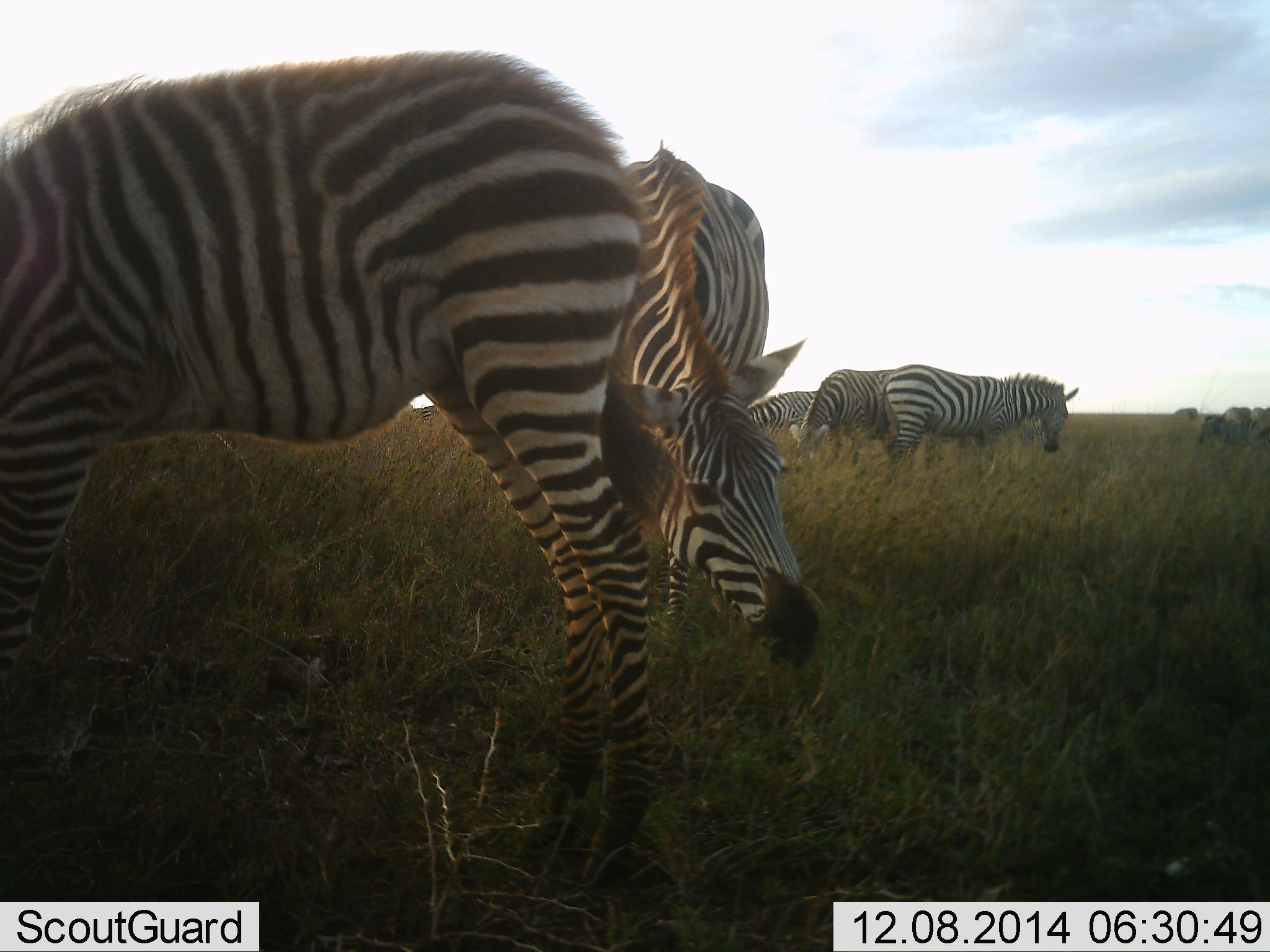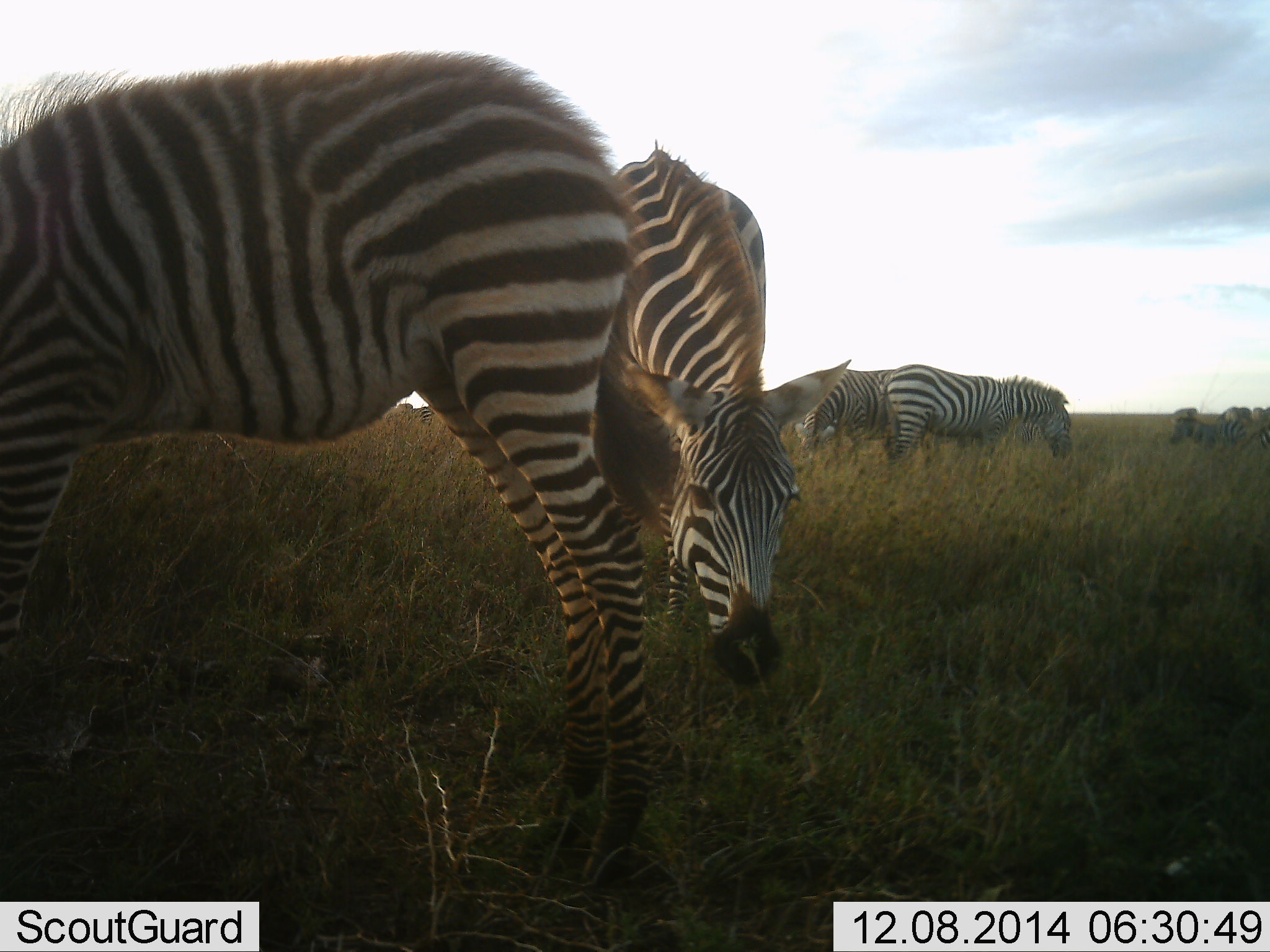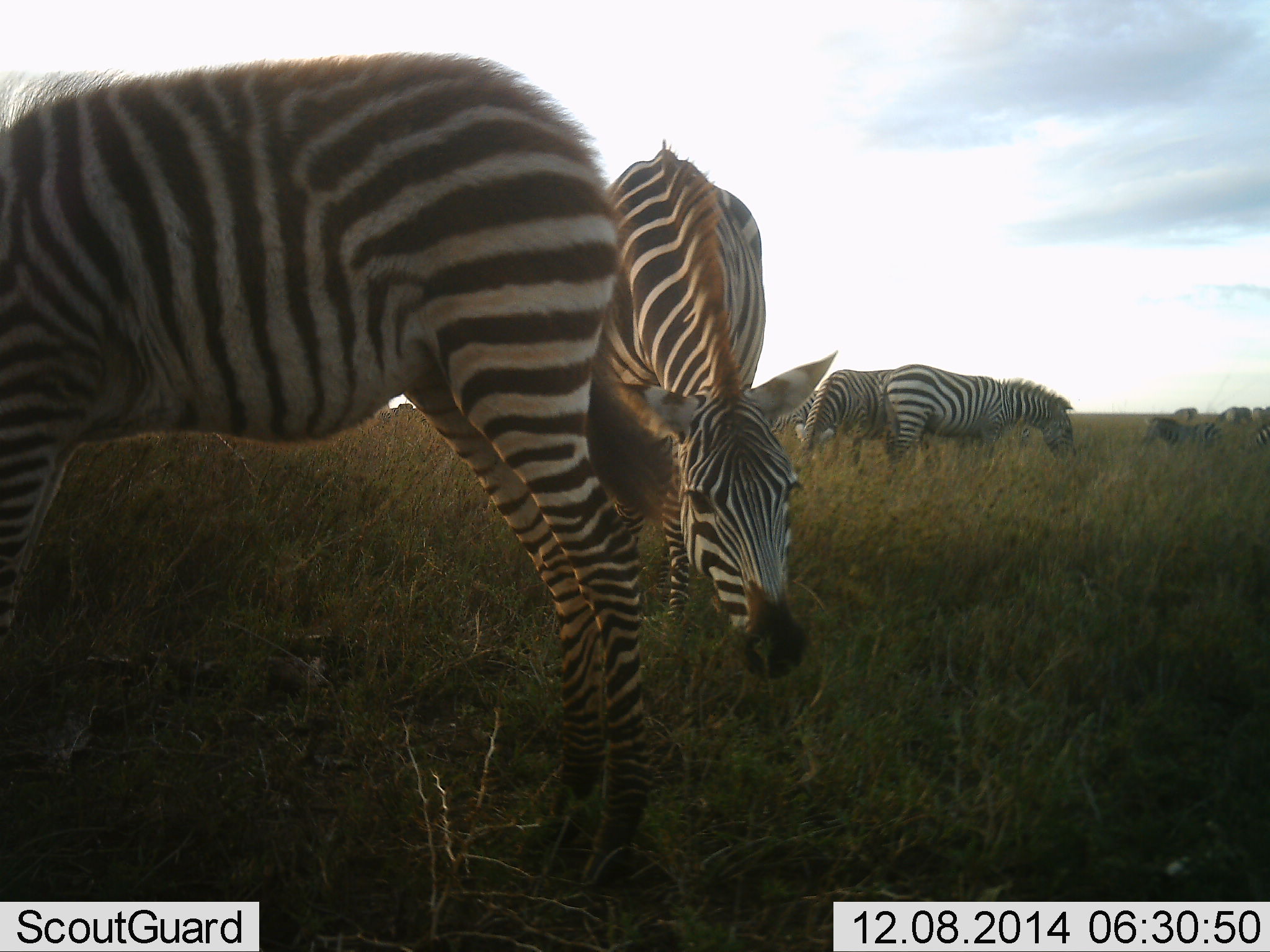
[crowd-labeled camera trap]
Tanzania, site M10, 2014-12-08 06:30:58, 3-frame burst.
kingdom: Animalia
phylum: Chordata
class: Mammalia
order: Perissodactyla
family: Equidae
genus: Equus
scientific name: Equus quagga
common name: plains zebra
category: zebra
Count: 6.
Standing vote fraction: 82%.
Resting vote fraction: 0%.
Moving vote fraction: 36%.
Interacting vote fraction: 0%.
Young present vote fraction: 9%.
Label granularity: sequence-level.